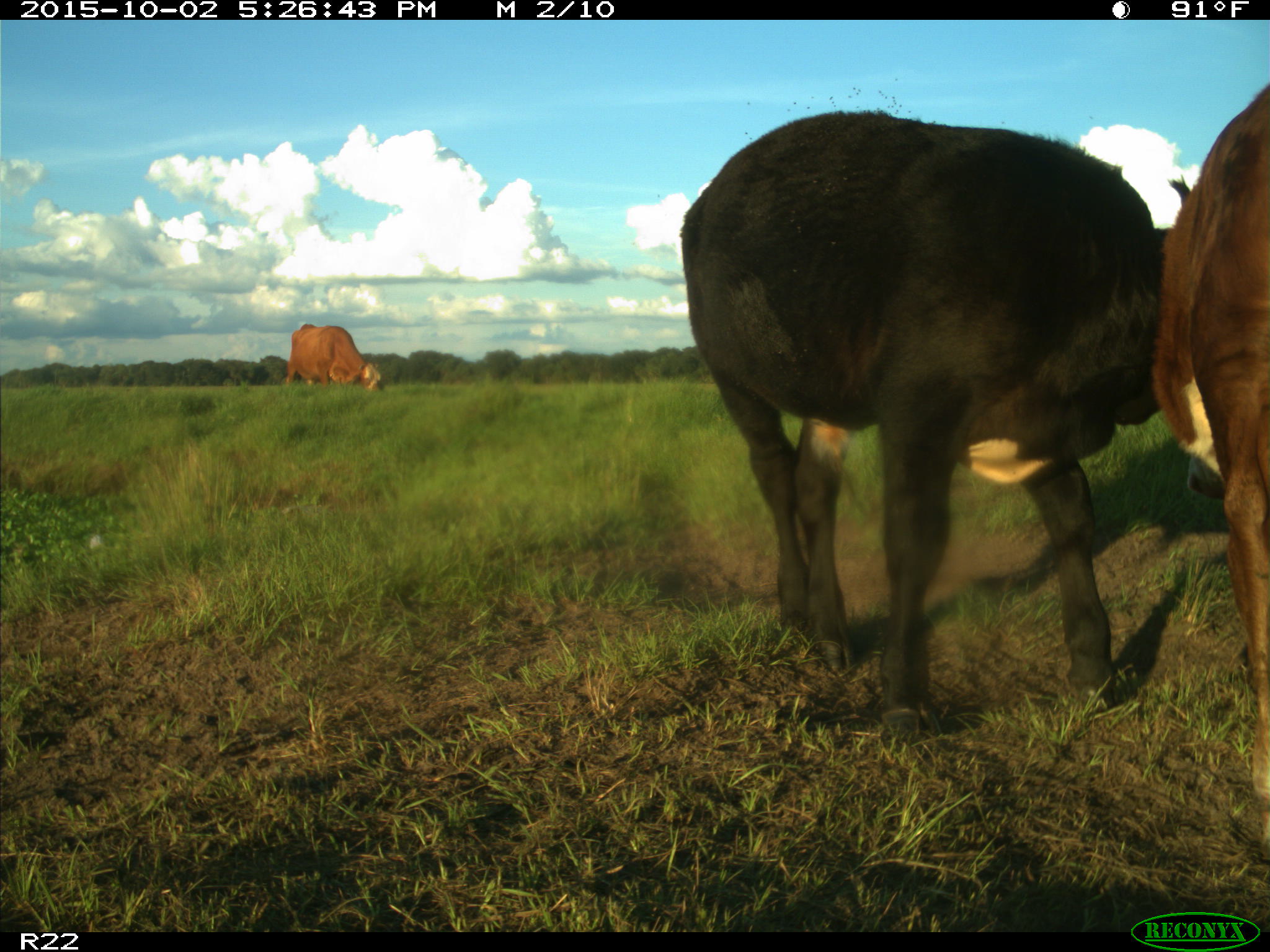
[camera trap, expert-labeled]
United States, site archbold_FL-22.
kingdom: Animalia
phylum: Chordata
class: Mammalia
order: Artiodactyla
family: Bovidae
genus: Bos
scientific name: Bos taurus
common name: domestic cow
Bos taurus (domestic cow).